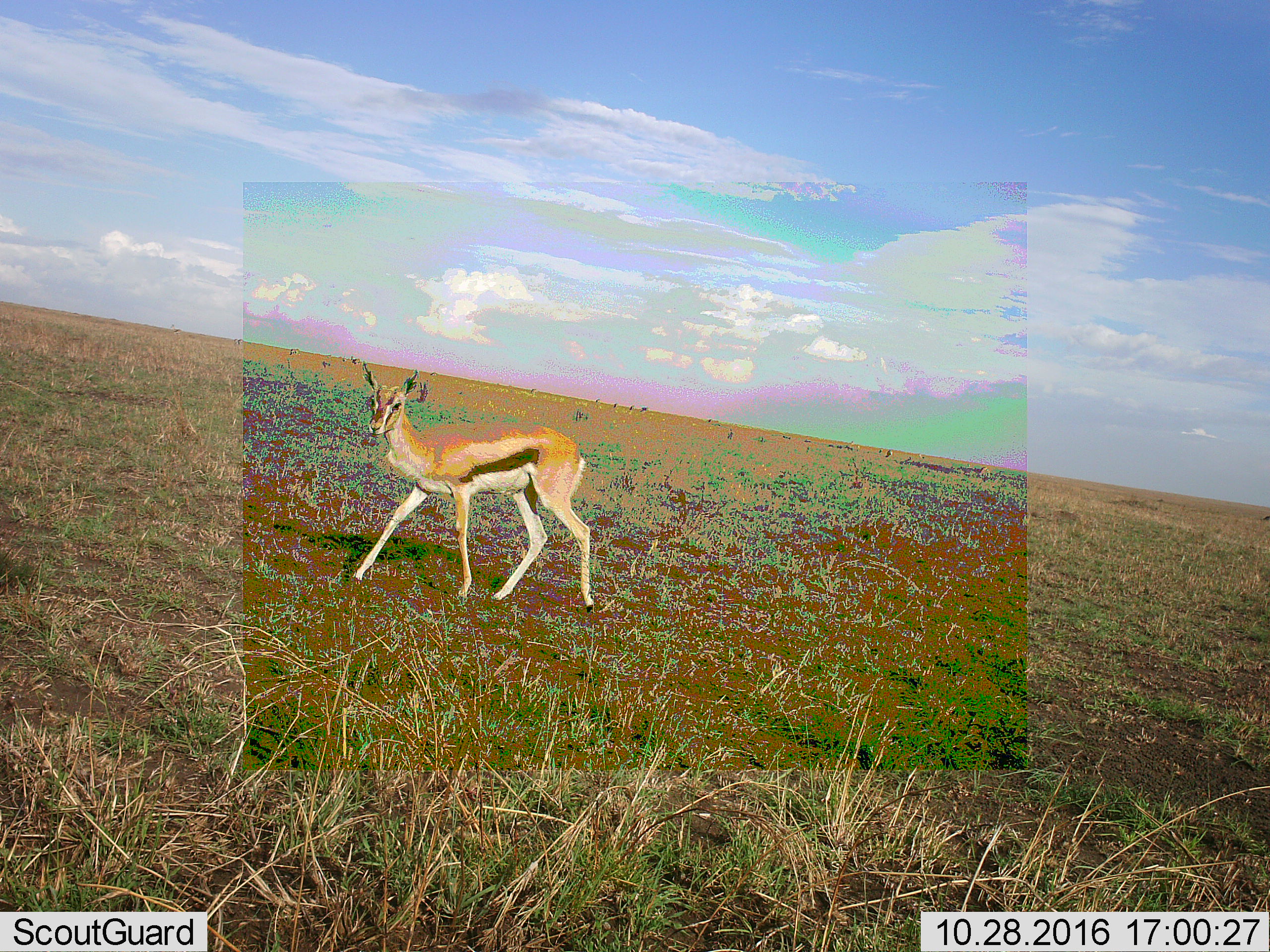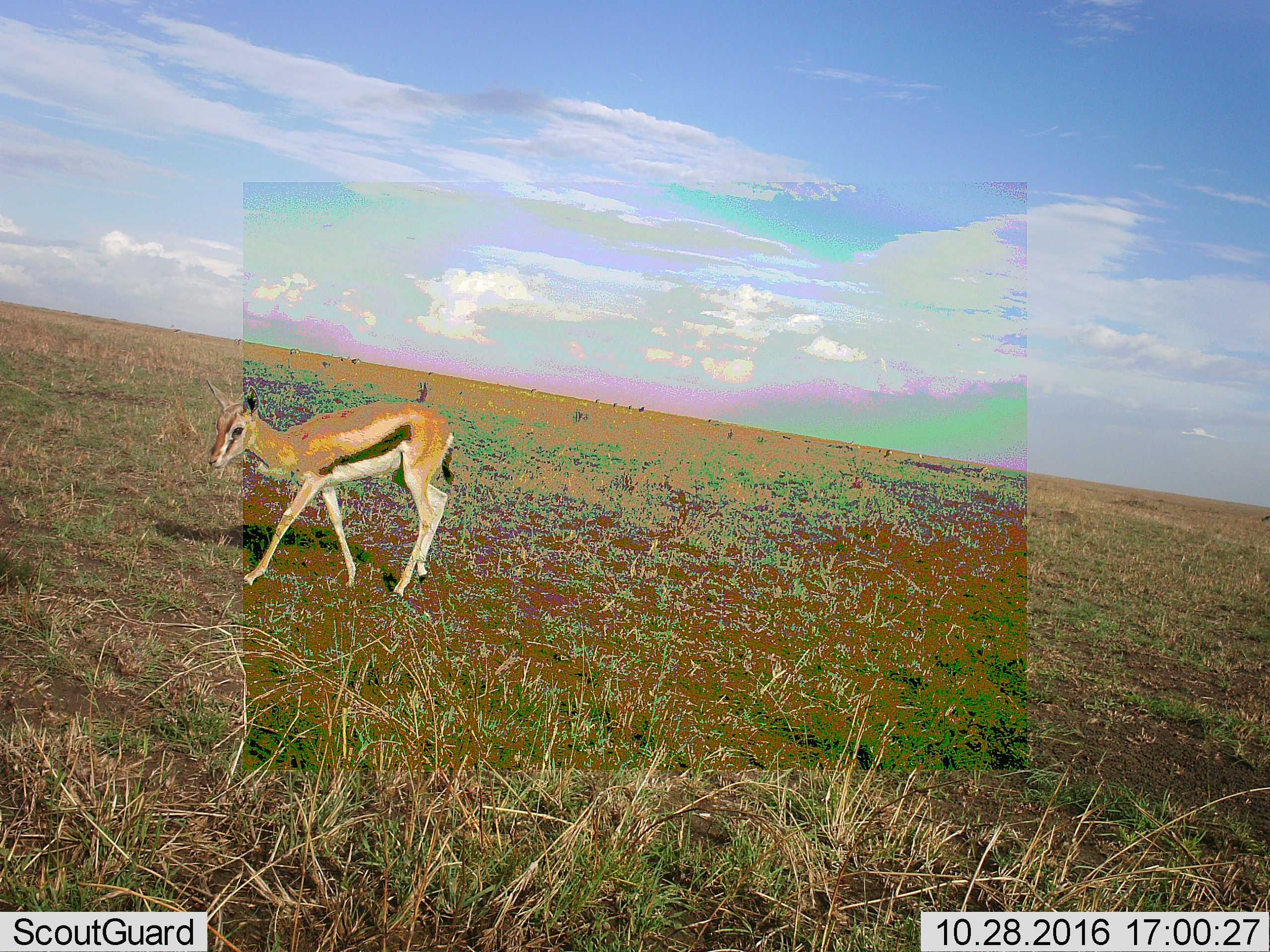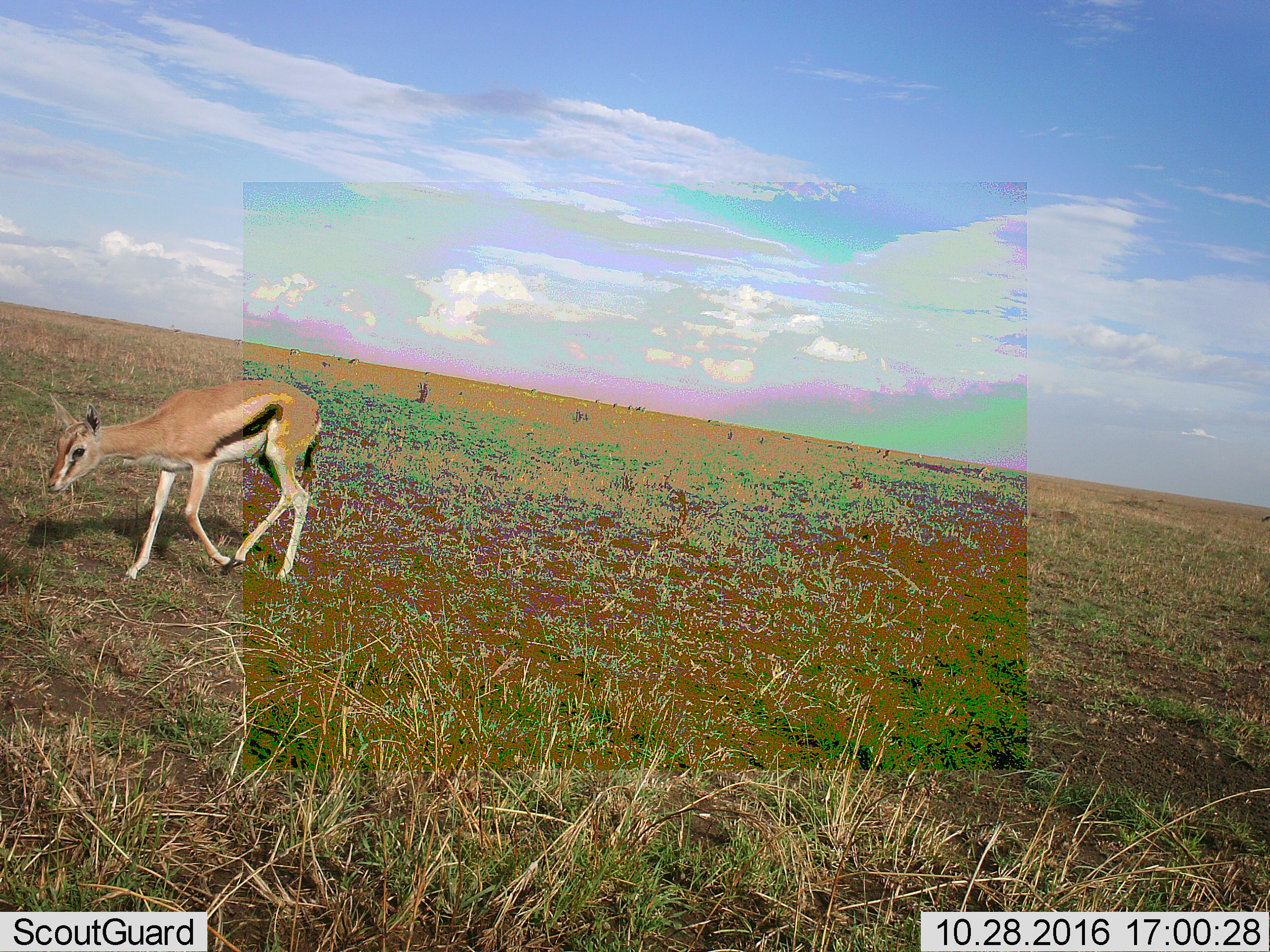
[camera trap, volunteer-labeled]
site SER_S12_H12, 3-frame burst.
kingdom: Animalia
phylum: Chordata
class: Mammalia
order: Artiodactyla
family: Bovidae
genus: Eudorcas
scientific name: Eudorcas thomsonii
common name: thomson's gazelle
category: gazellethomsons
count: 1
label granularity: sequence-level